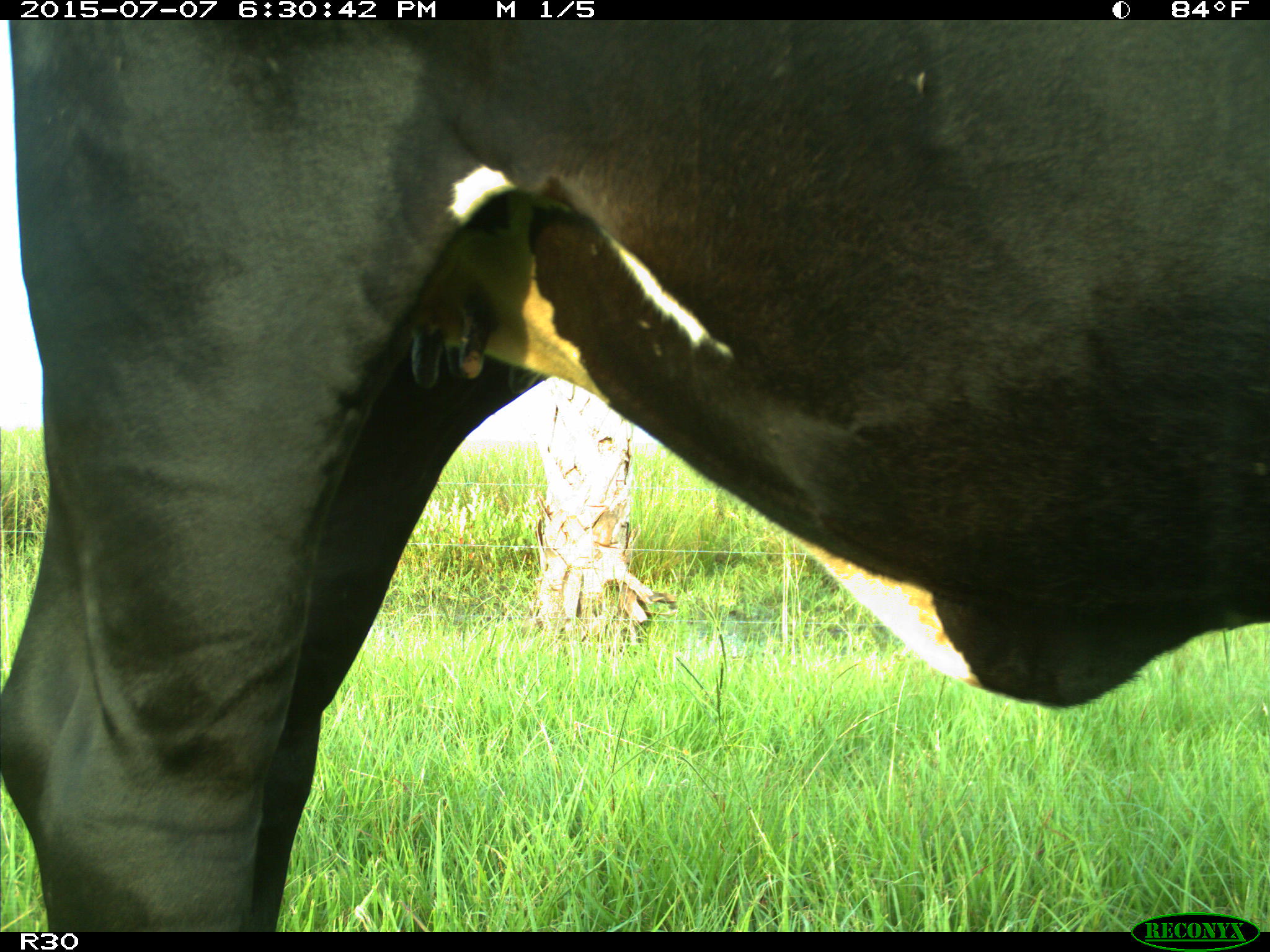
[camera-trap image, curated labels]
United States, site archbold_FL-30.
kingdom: Animalia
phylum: Chordata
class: Mammalia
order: Artiodactyla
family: Bovidae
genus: Bos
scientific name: Bos taurus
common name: domestic cow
Bos taurus (domestic cow).